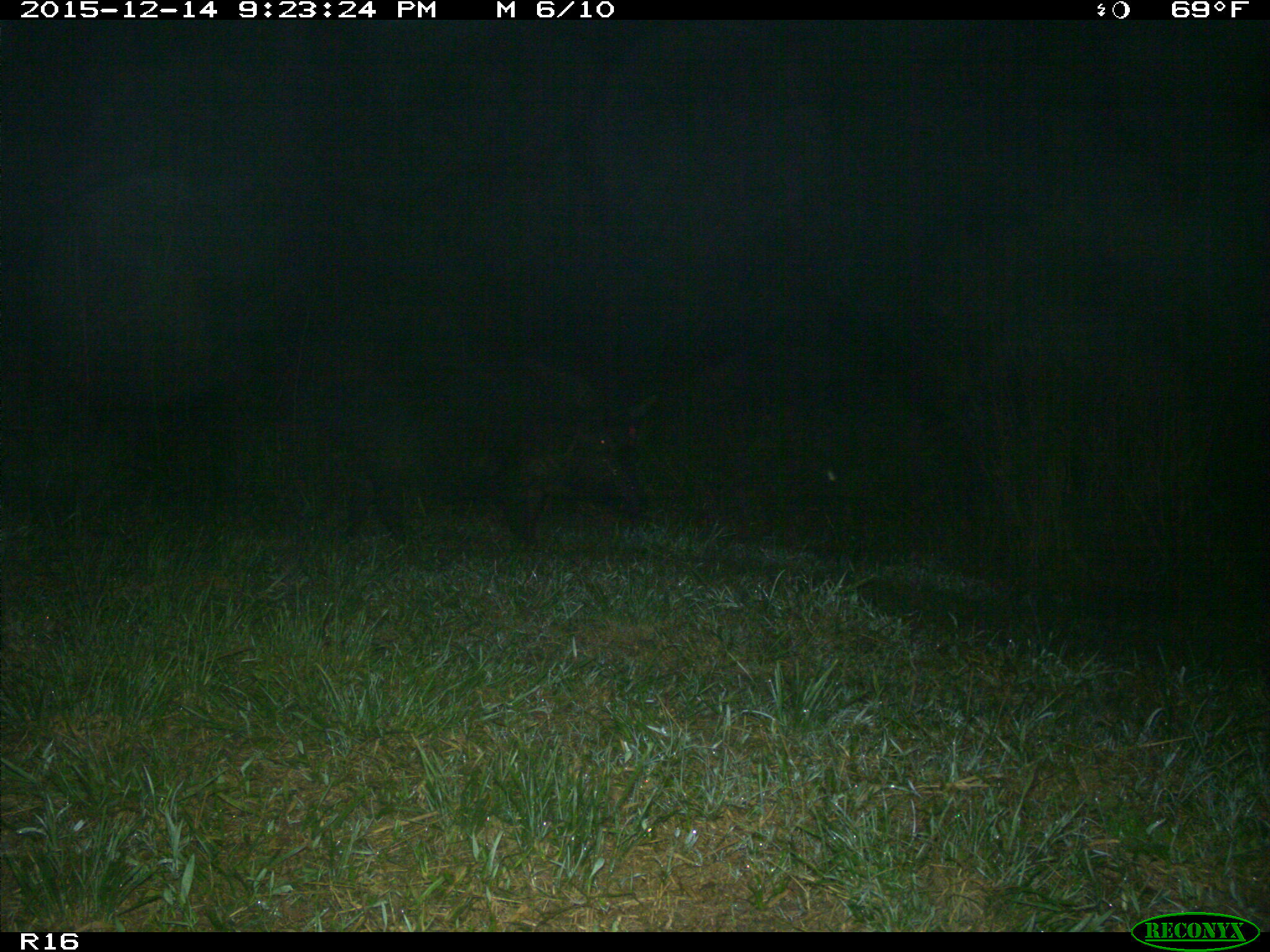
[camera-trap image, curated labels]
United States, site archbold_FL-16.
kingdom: Animalia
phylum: Chordata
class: Mammalia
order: Artiodactyla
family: Suidae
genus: Sus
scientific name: Sus scrofa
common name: wild boar